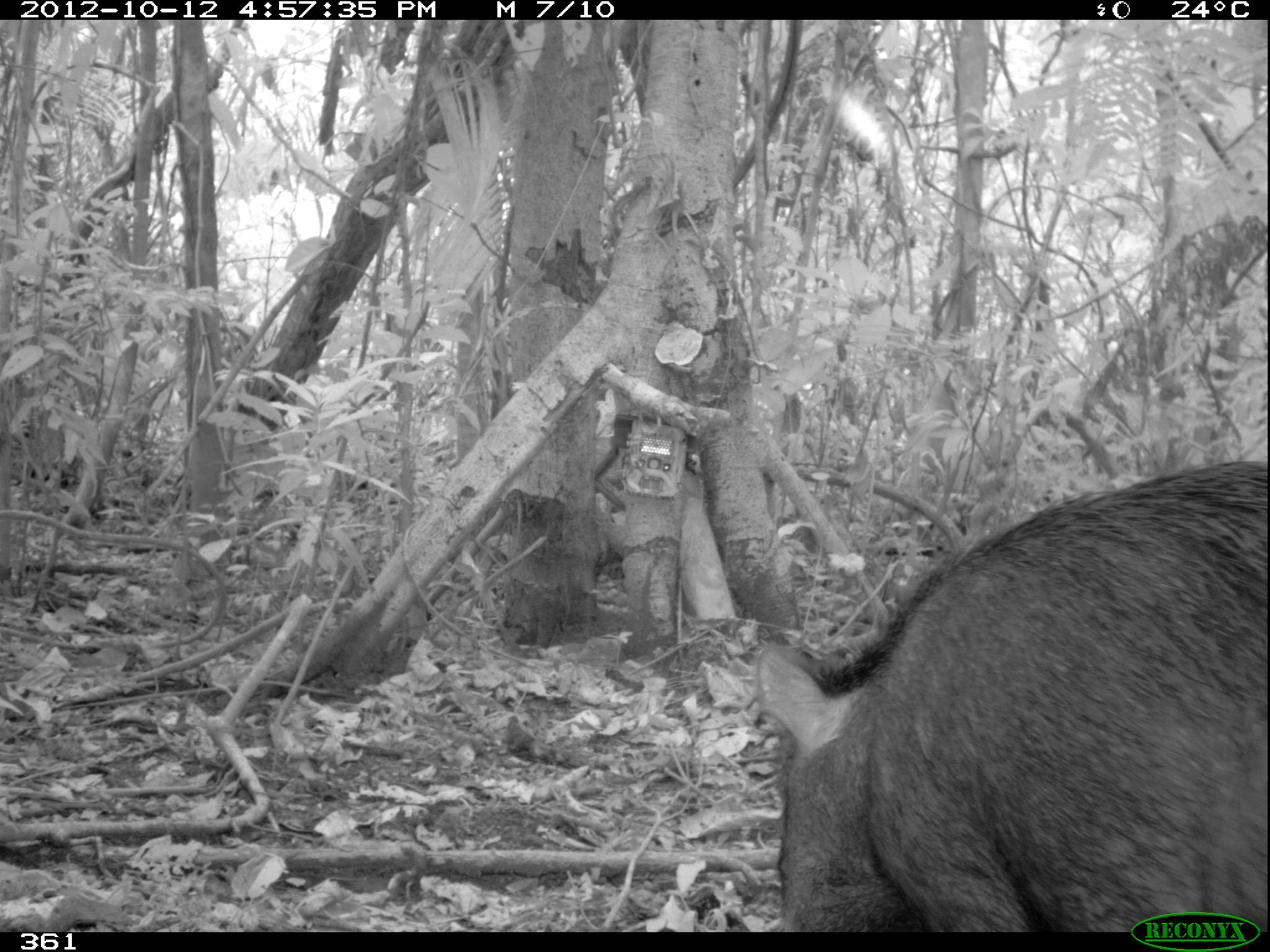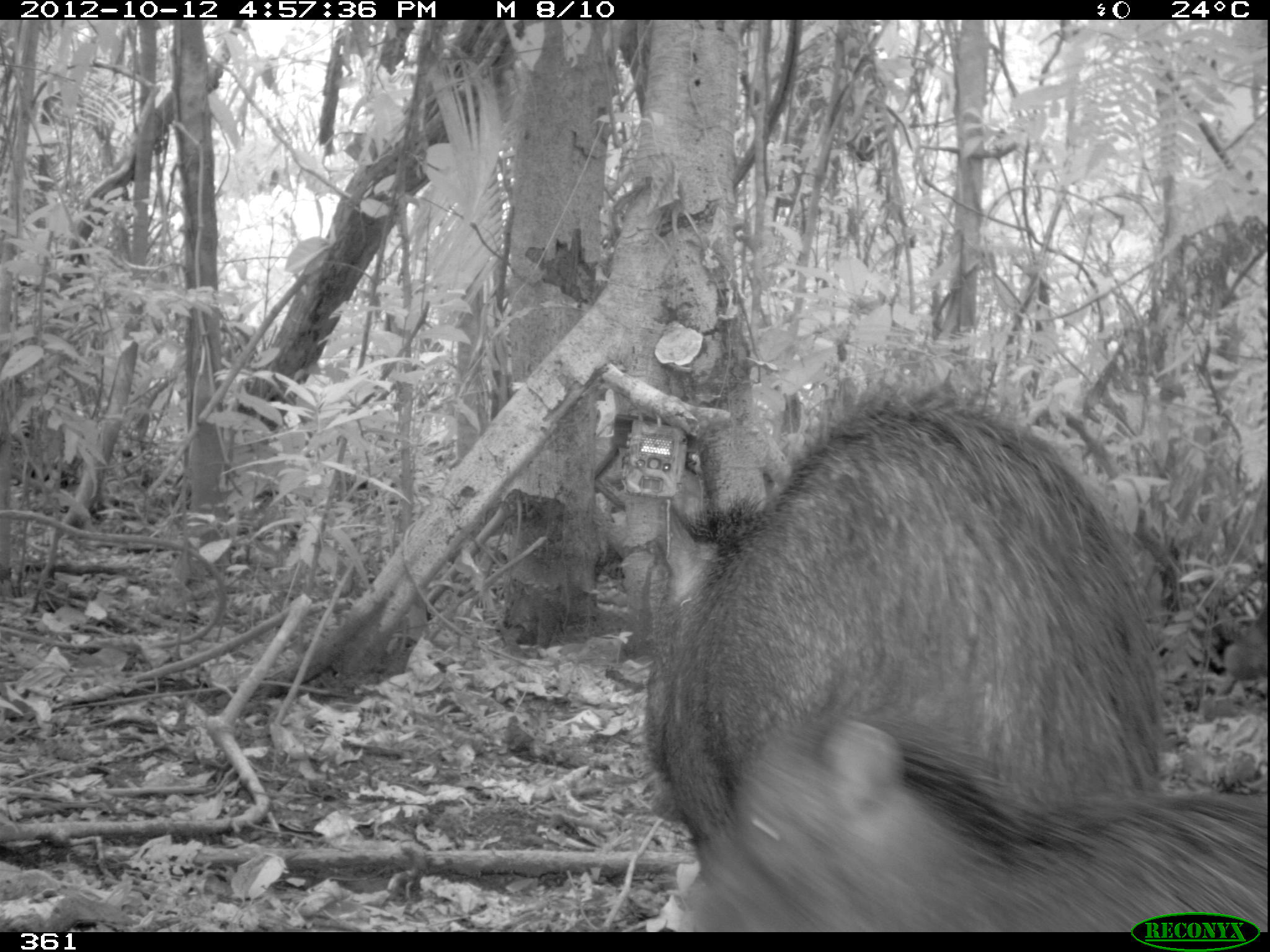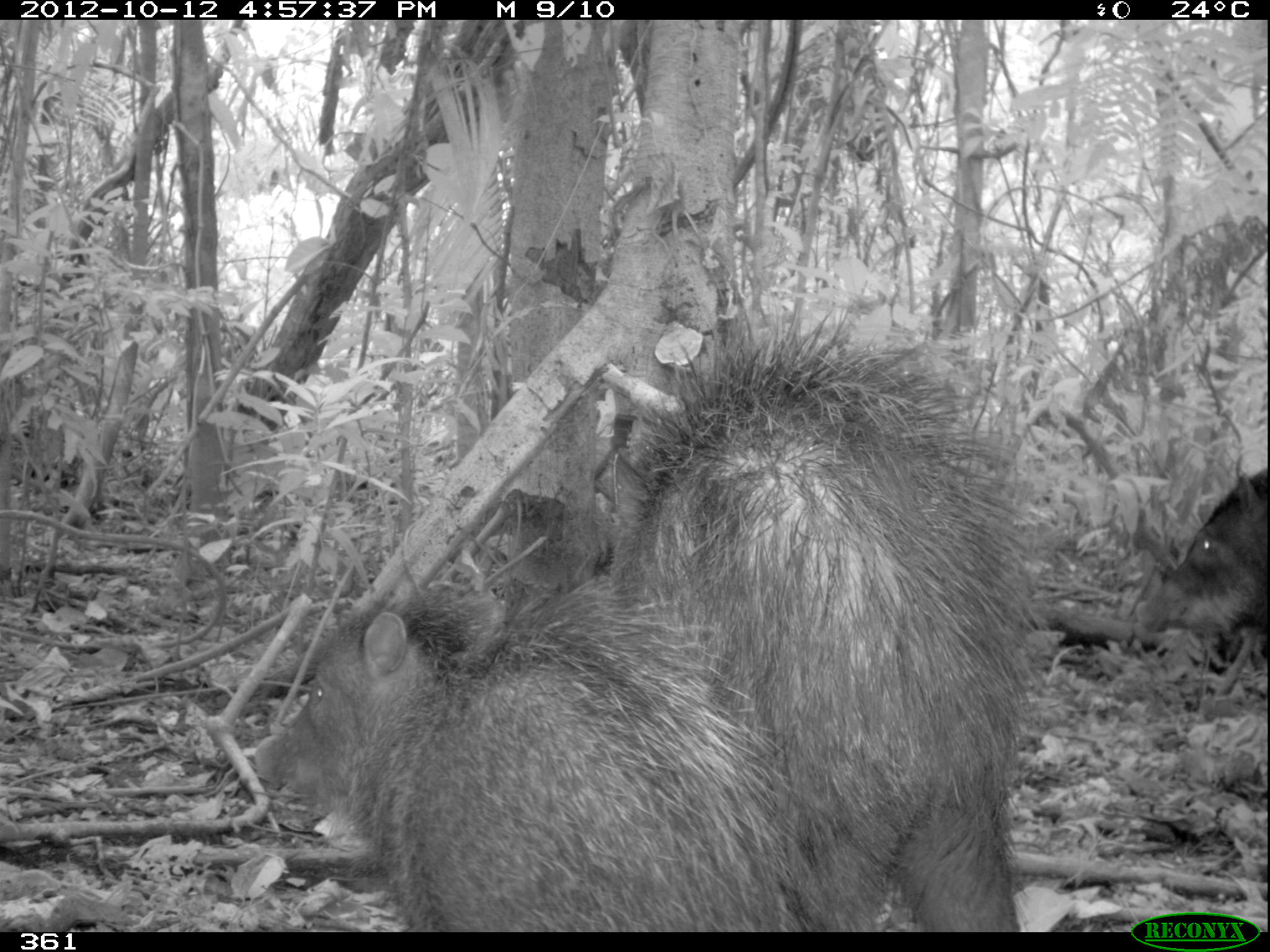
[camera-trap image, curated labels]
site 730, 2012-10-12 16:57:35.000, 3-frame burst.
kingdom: Animalia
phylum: Chordata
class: Mammalia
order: Artiodactyla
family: Tayassuidae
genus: Tayassu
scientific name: Tayassu pecari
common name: white-lipped peccary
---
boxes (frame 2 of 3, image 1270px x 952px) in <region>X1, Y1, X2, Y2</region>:
tayassu pecari: <region>641, 371, 1164, 930</region>; <region>673, 712, 1266, 928</region>